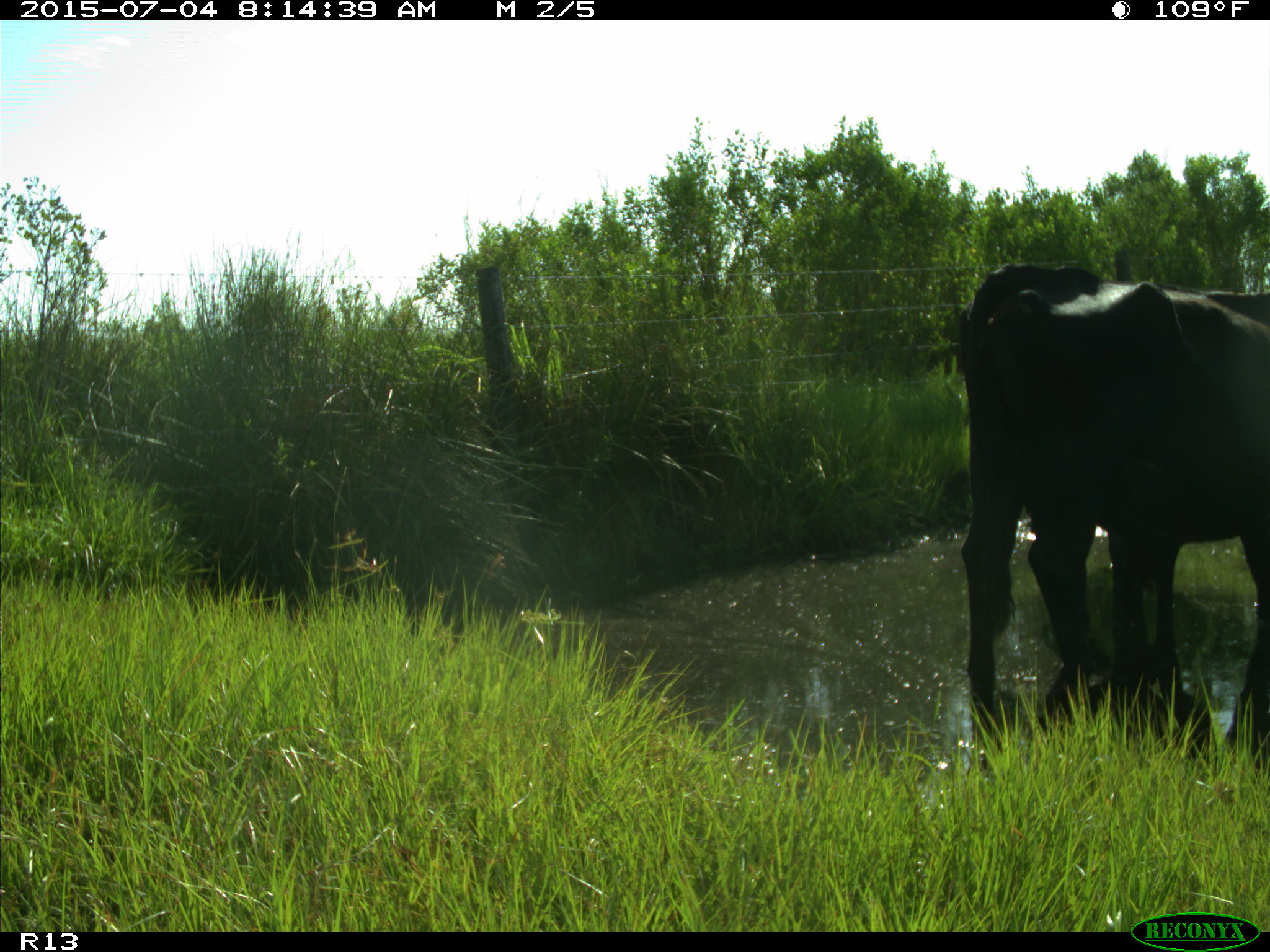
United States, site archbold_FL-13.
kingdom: Animalia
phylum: Chordata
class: Mammalia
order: Artiodactyla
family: Bovidae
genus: Bos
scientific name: Bos taurus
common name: domestic cow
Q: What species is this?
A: Bos taurus (domestic cow).